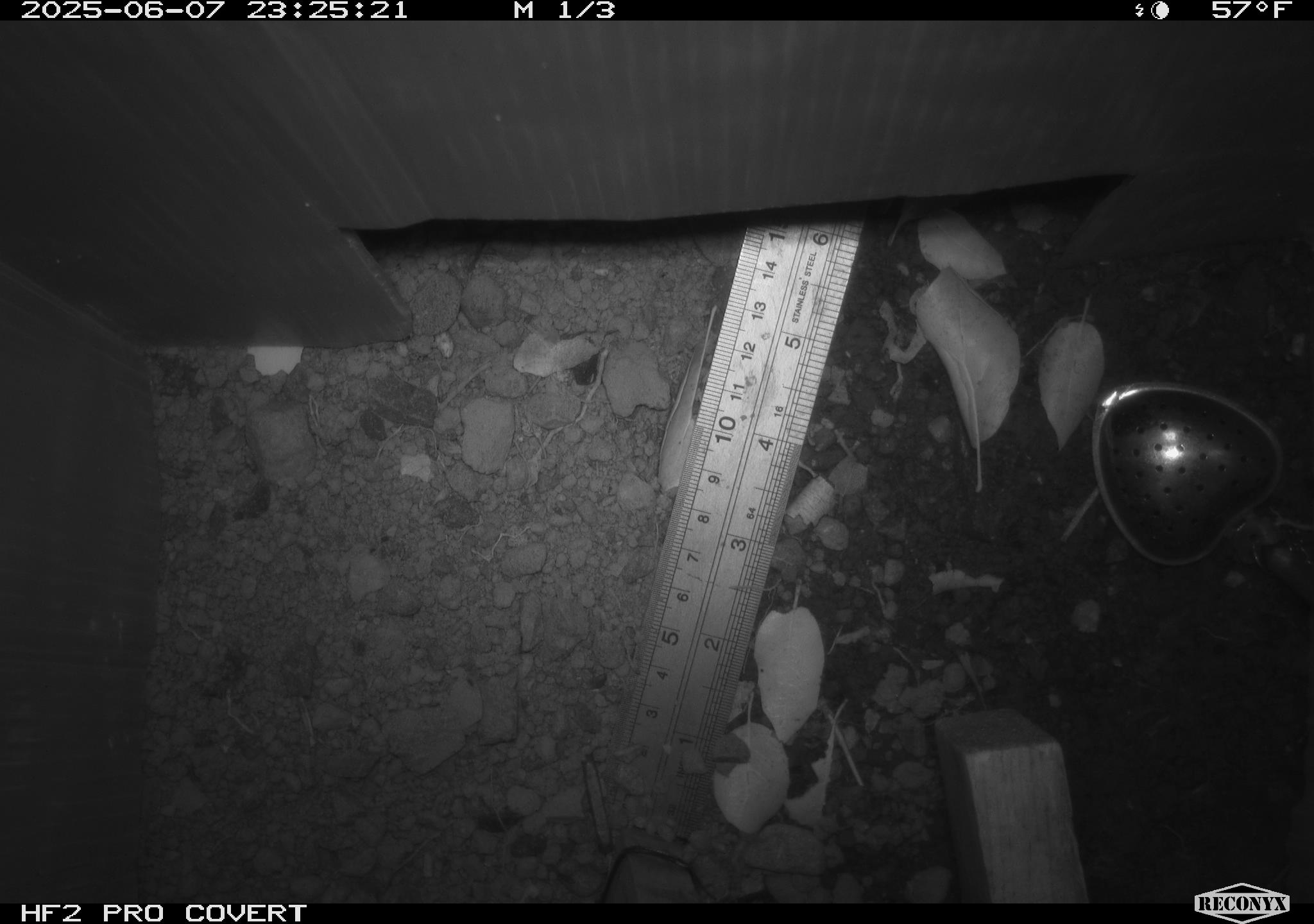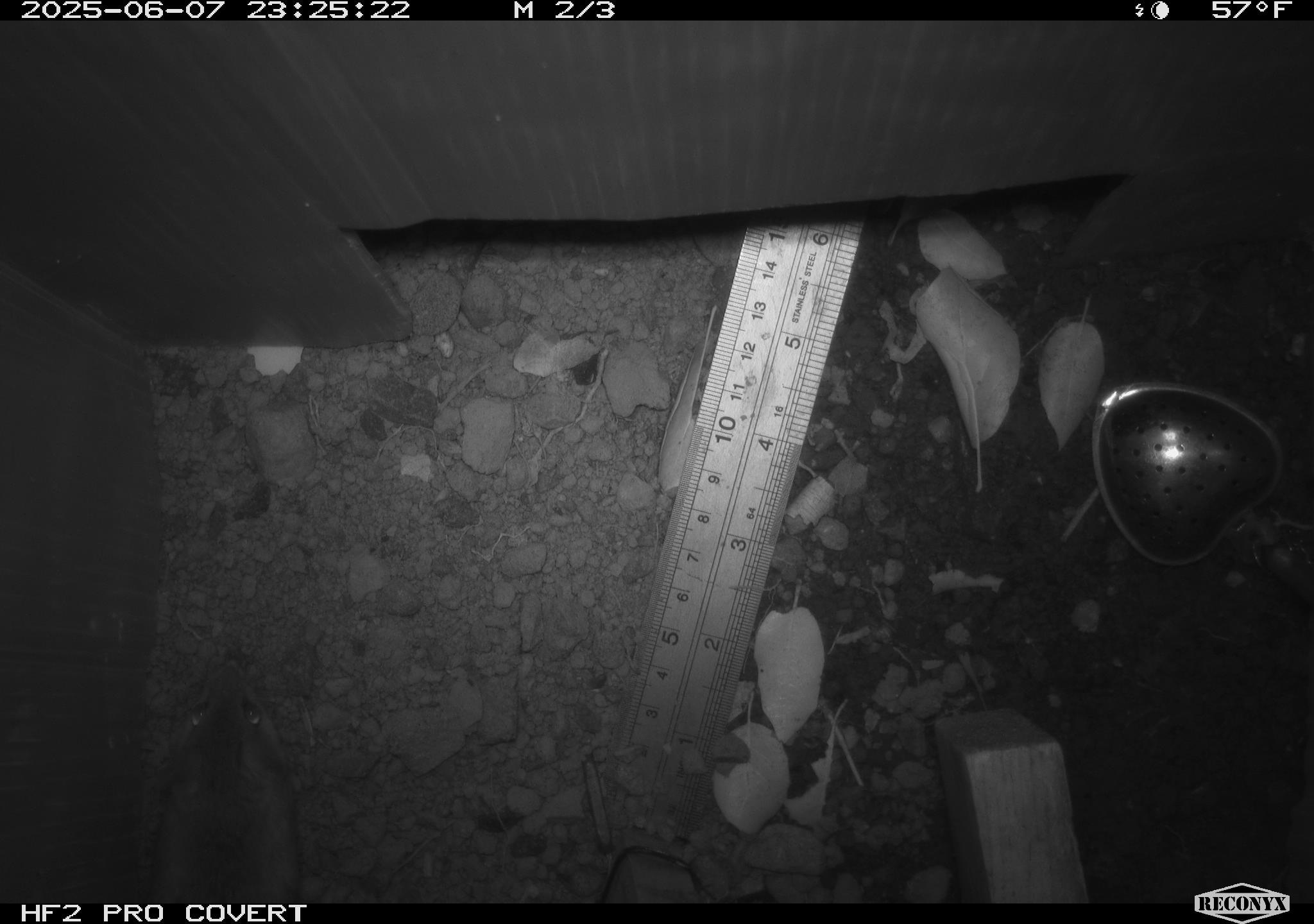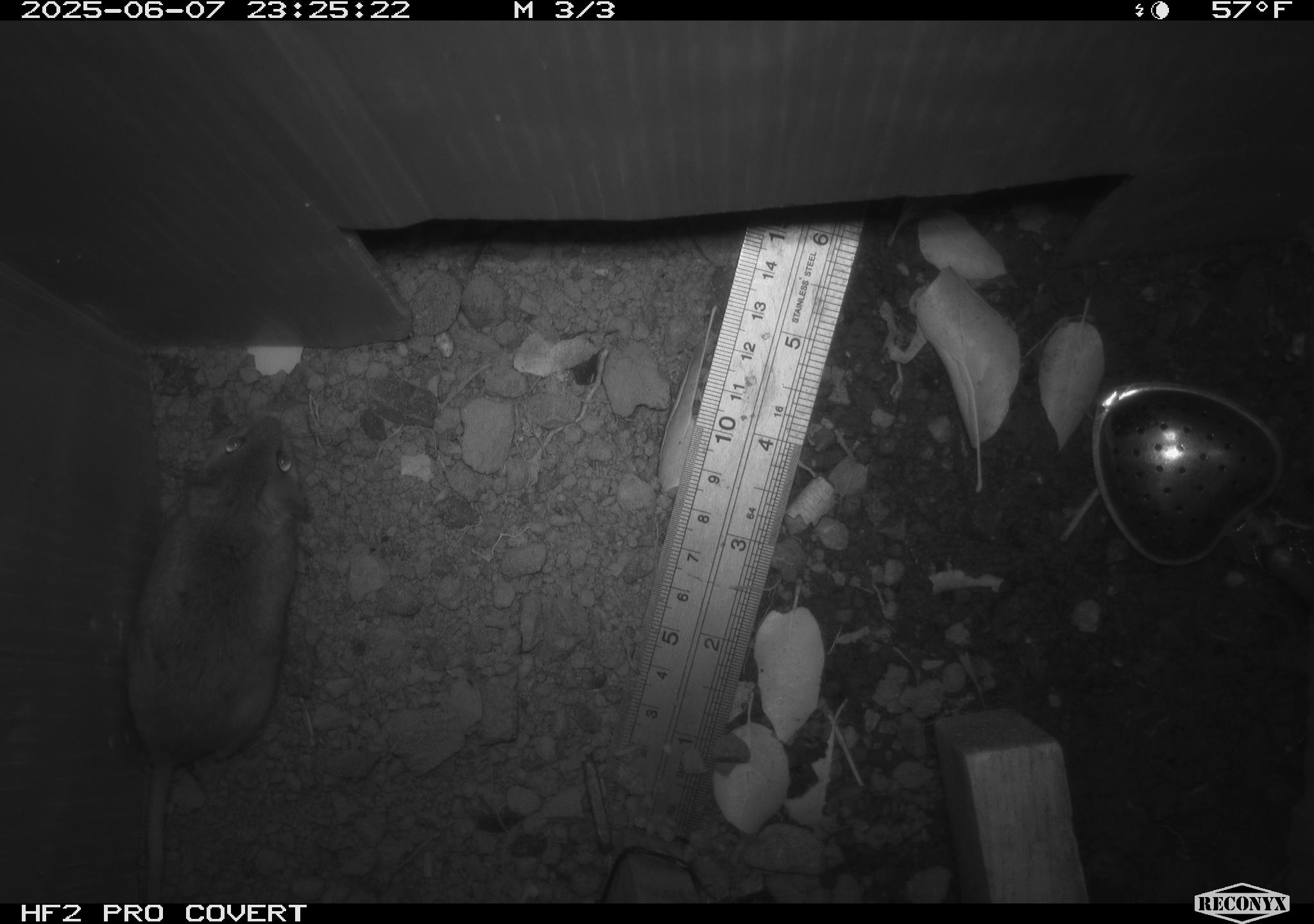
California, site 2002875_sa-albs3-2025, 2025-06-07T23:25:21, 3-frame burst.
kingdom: Animalia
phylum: Chordata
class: Mammalia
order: Rodentia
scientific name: Rodentia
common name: mouse species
Mouse species (Rodentia).